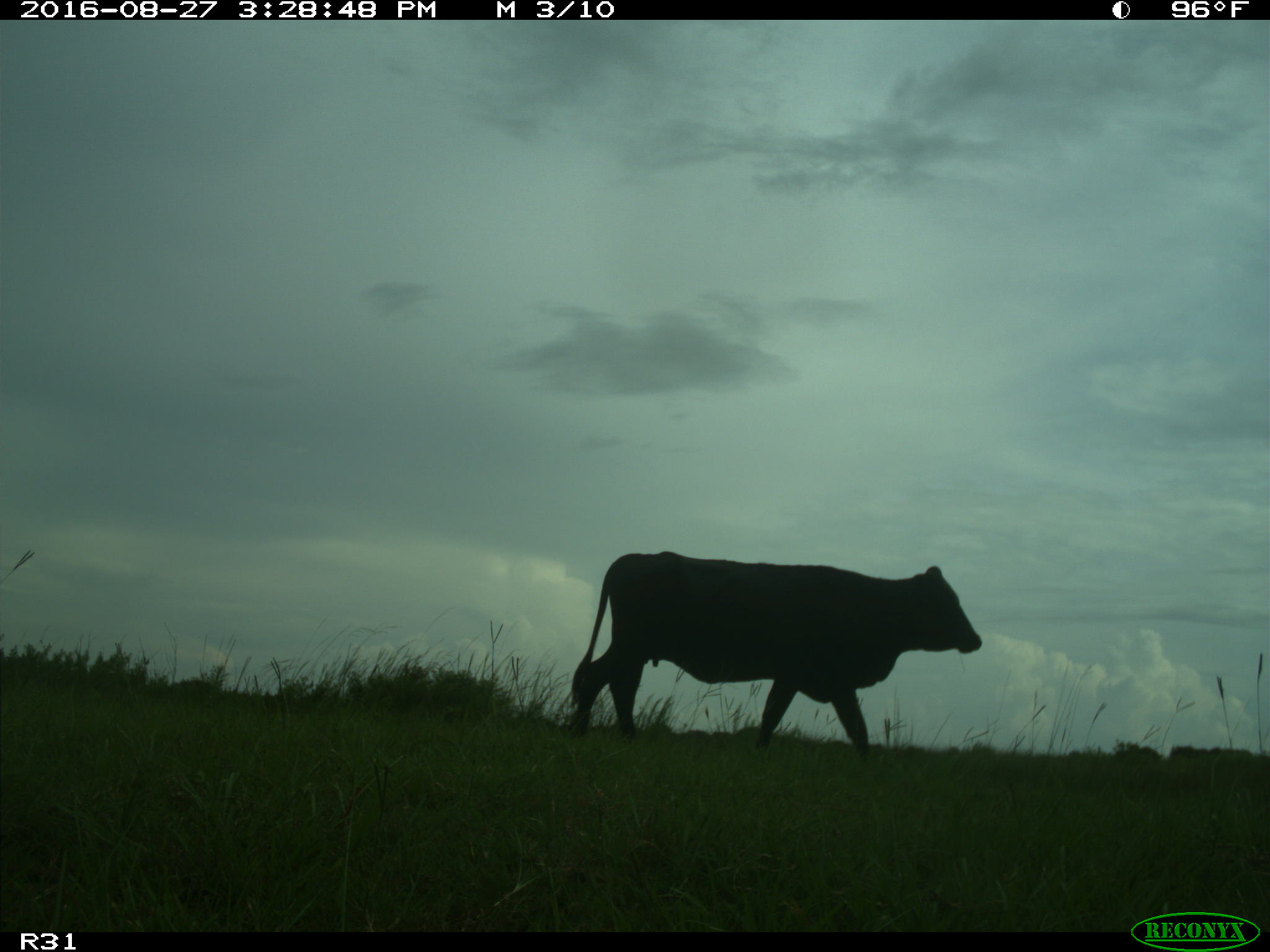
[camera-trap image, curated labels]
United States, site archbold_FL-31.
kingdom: Animalia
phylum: Chordata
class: Mammalia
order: Artiodactyla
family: Bovidae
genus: Bos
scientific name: Bos taurus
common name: domestic cow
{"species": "Bos taurus (domestic cow)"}